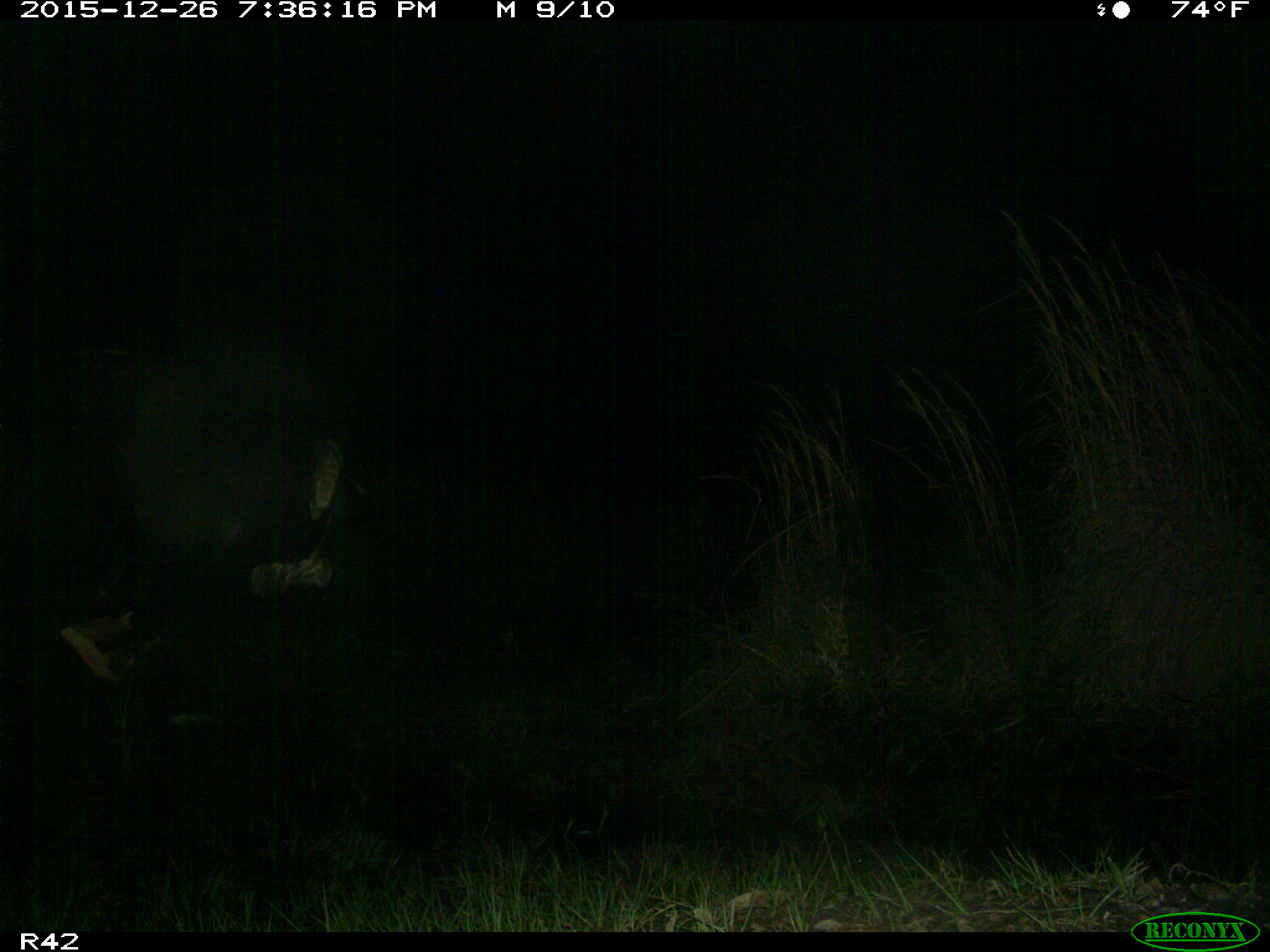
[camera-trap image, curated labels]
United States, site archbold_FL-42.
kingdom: Animalia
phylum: Chordata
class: Mammalia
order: Artiodactyla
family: Bovidae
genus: Bos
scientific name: Bos taurus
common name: domestic cow